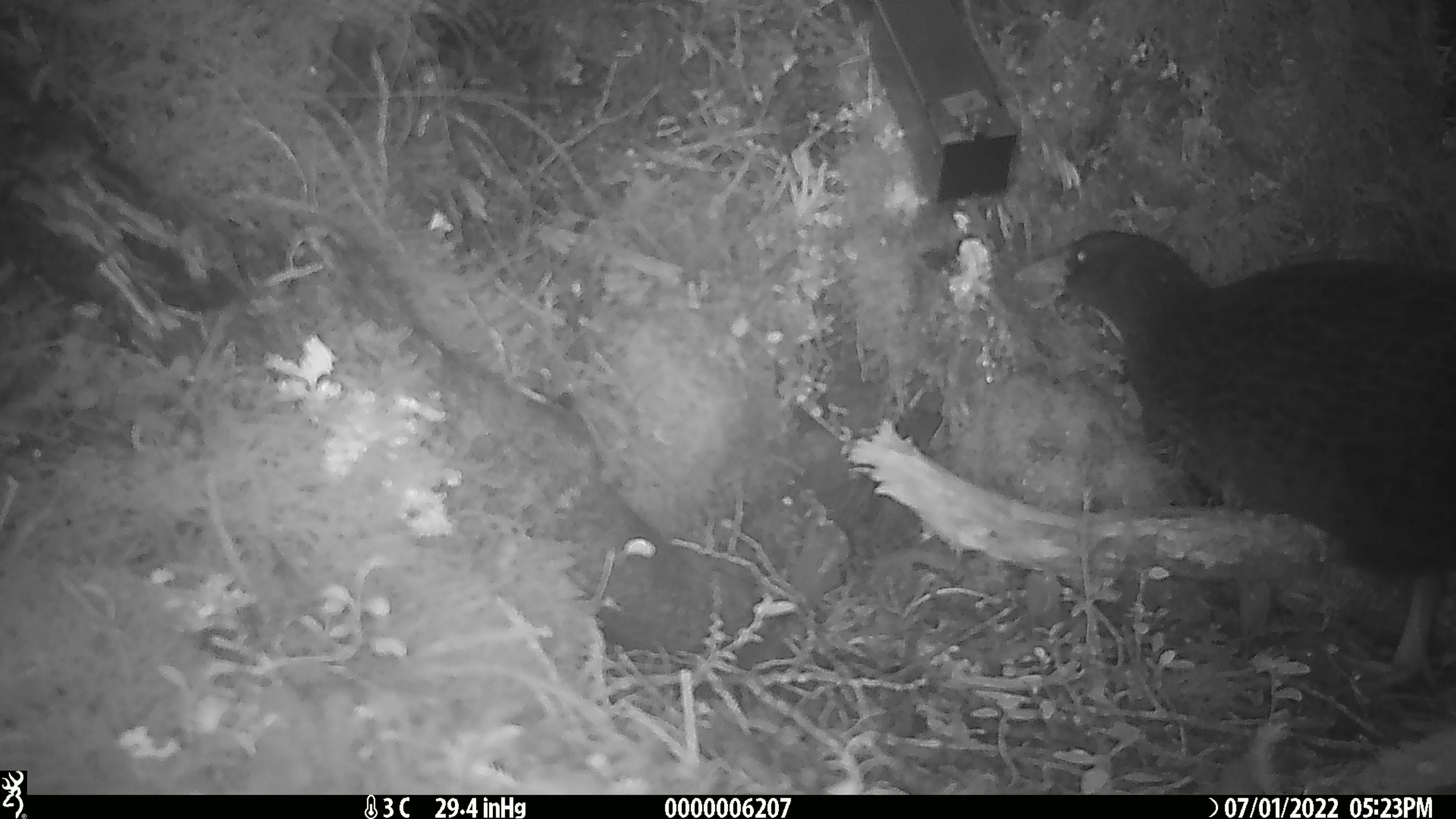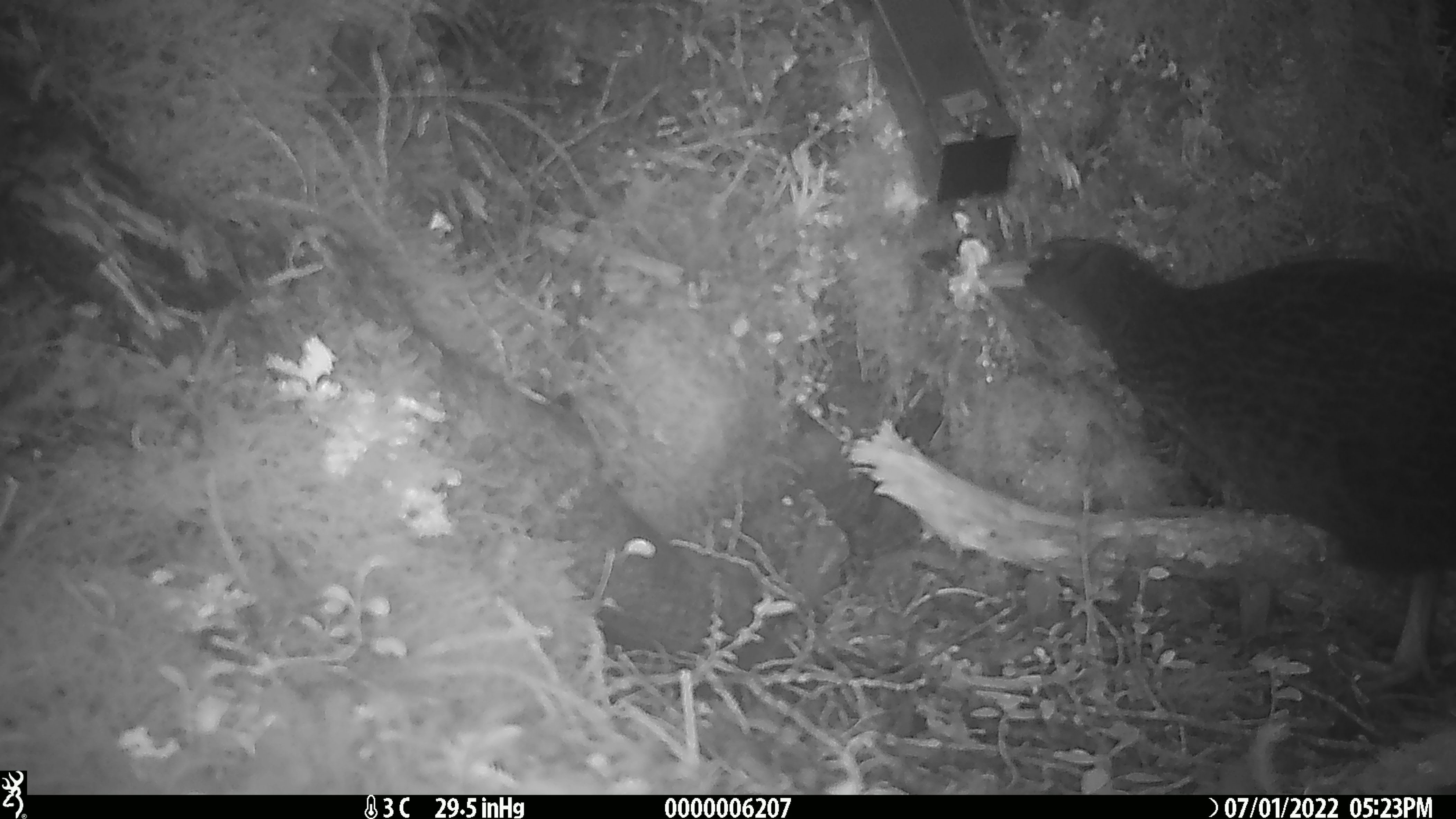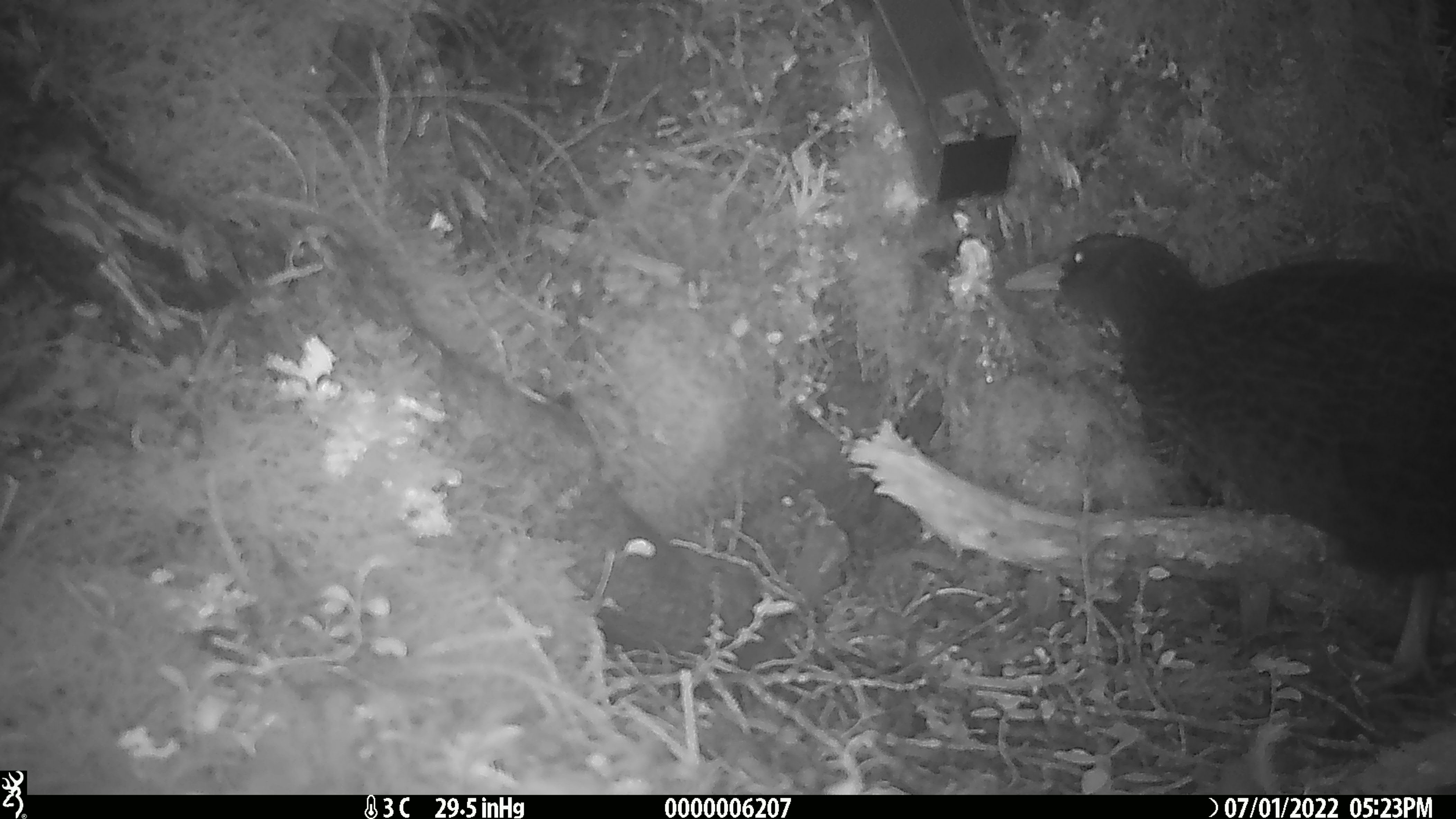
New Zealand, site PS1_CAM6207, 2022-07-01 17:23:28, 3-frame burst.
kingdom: Animalia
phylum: Chordata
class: Aves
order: Gruiformes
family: Rallidae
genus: Gallirallus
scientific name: Gallirallus australis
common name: weka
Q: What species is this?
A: Weka (Gallirallus australis).